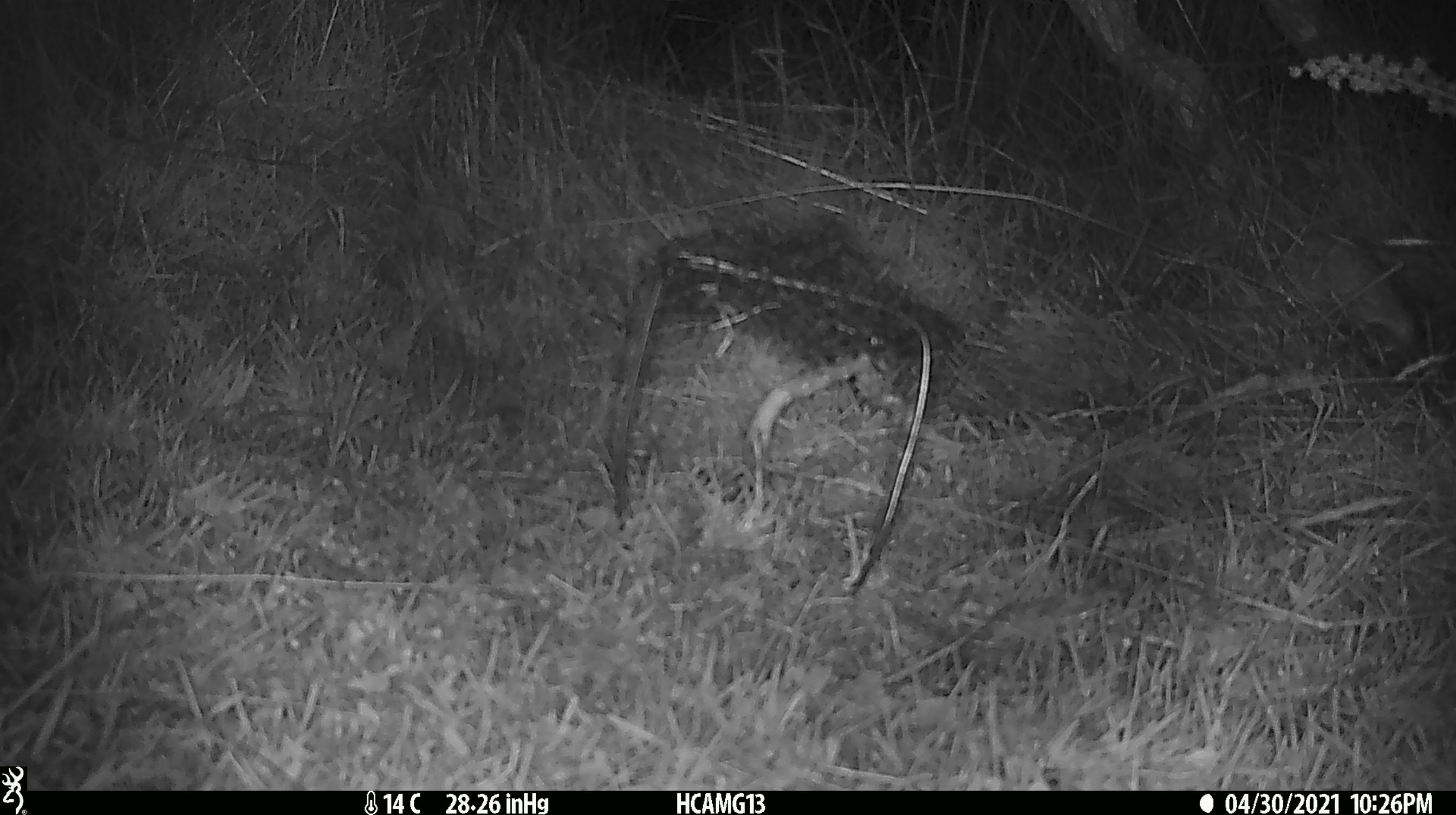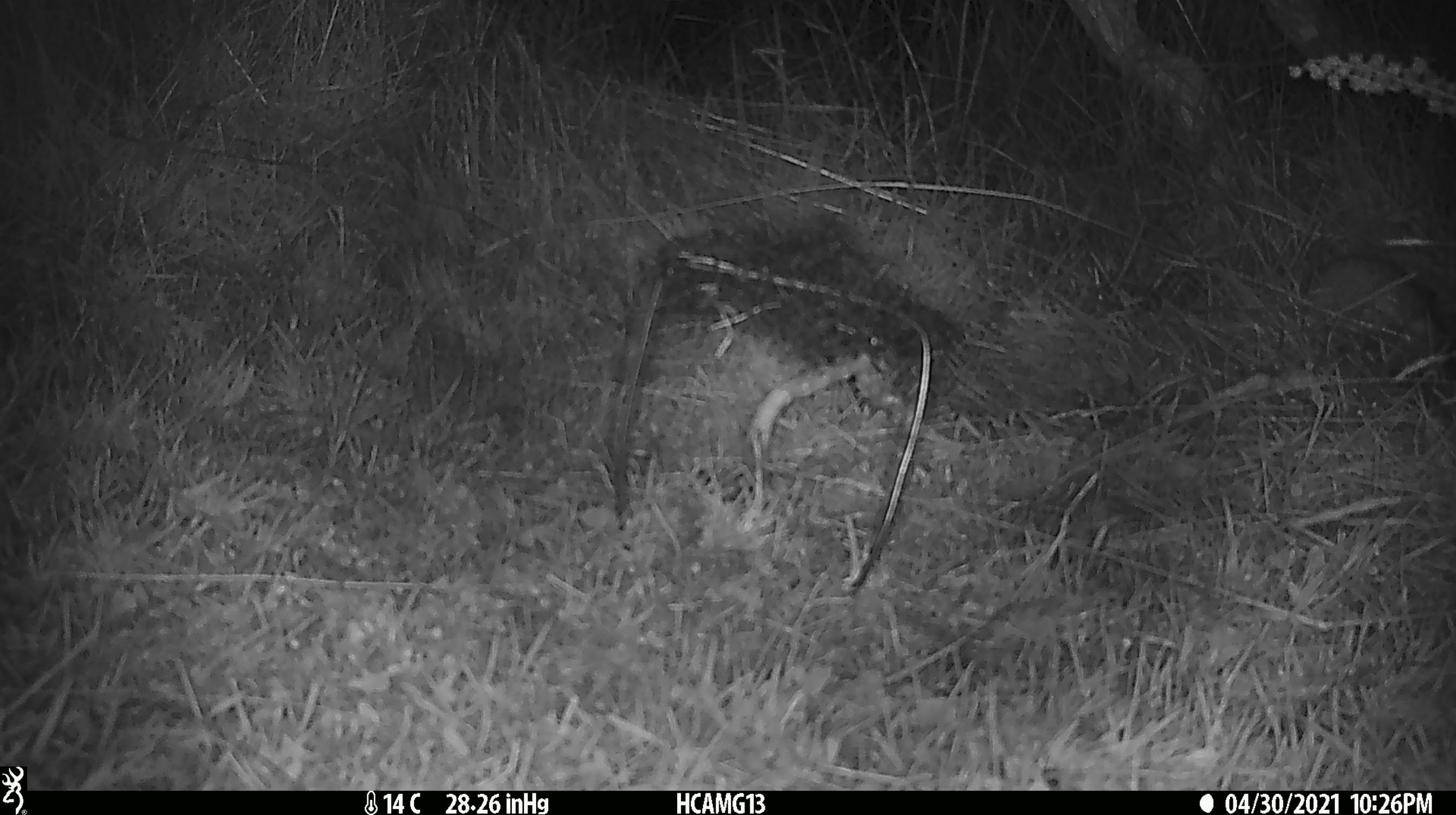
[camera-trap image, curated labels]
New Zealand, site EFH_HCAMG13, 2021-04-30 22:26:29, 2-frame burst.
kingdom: Animalia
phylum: Chordata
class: Mammalia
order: Eulipotyphla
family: Erinaceidae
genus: Erinaceus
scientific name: Erinaceus europaeus europaeus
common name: european hedgehog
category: hedgehog